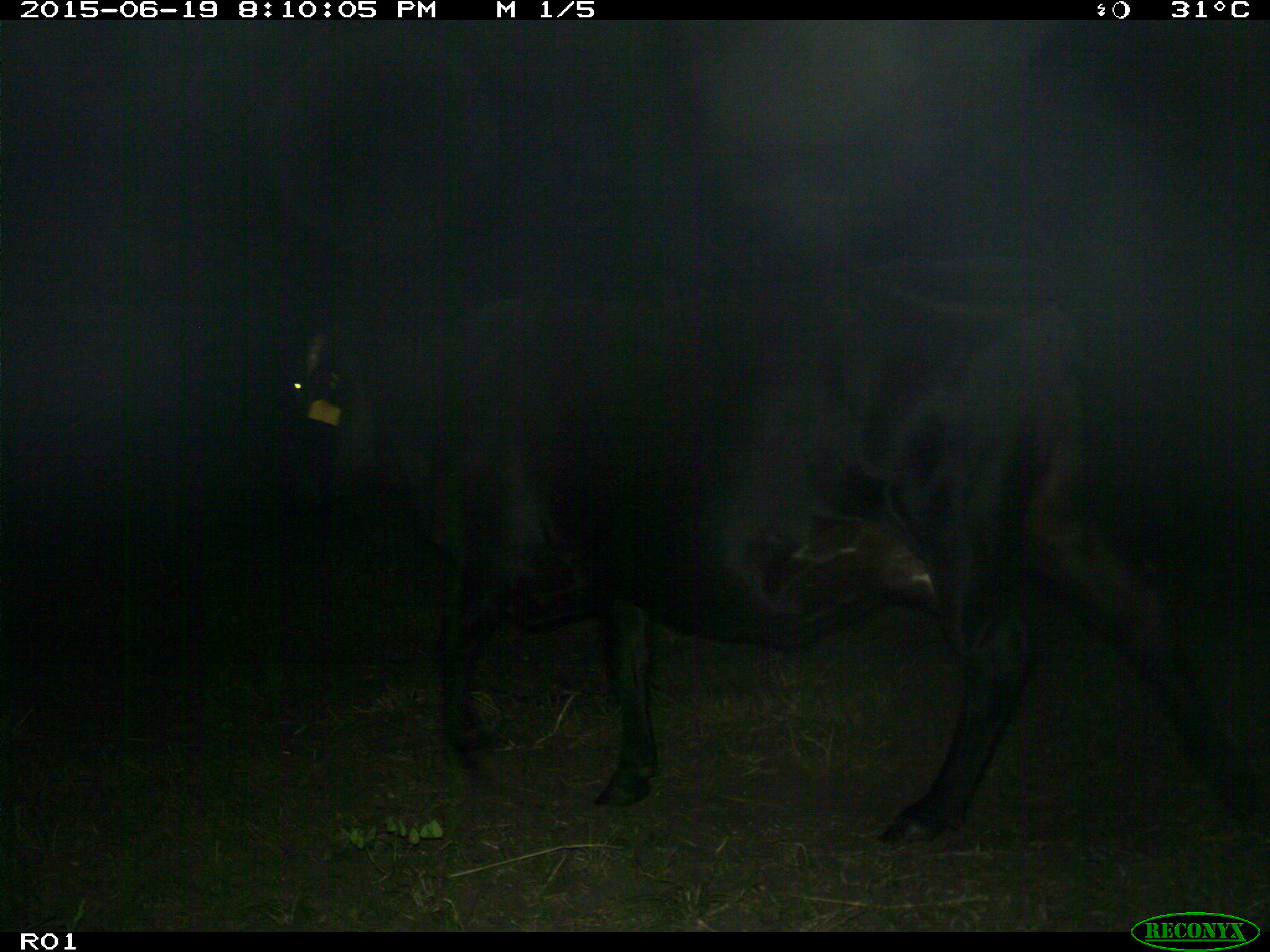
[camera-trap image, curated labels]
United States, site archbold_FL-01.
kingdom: Animalia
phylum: Chordata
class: Mammalia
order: Artiodactyla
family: Bovidae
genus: Bos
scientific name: Bos taurus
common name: domestic cow